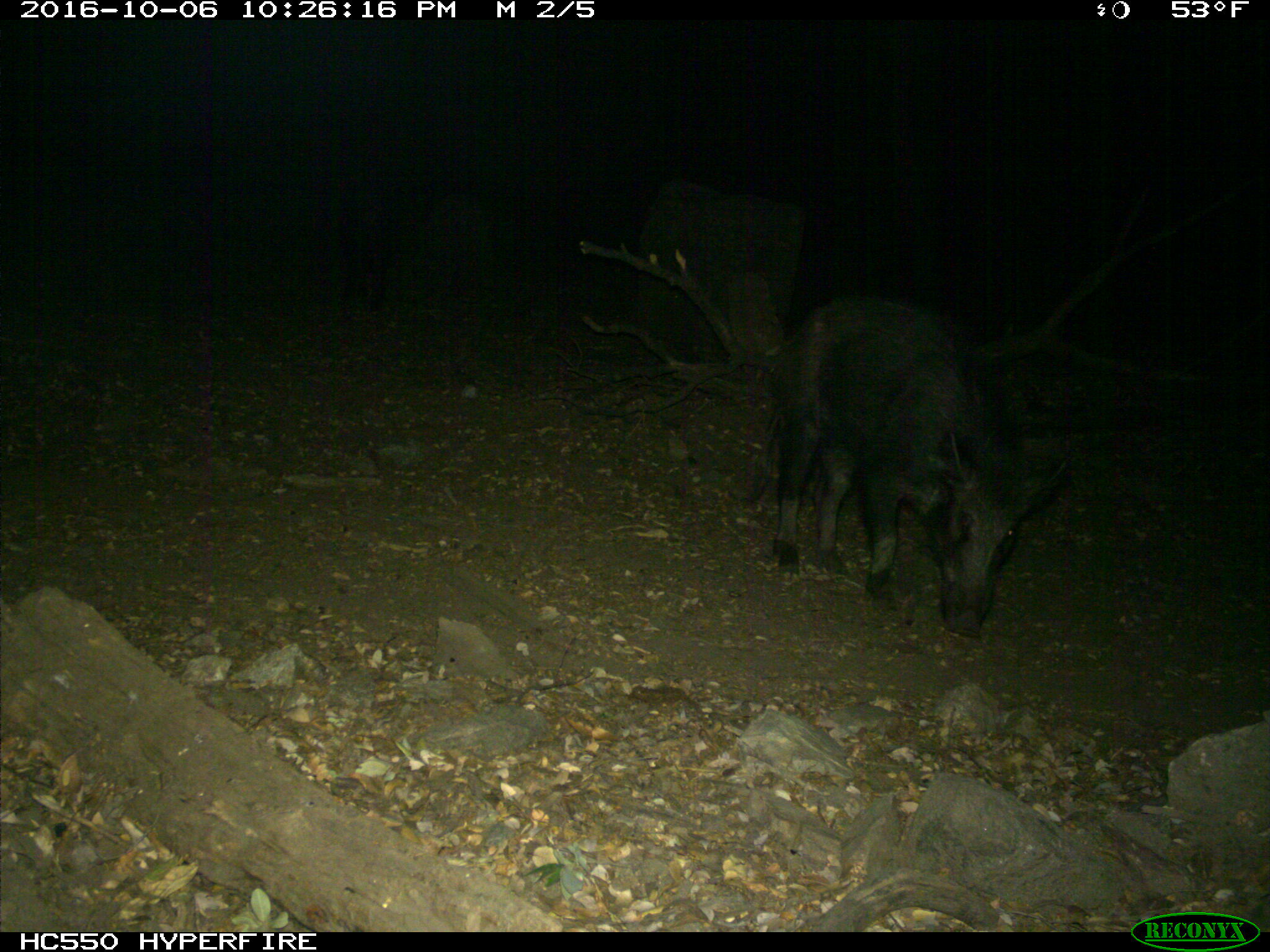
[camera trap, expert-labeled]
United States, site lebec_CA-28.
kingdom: Animalia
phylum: Chordata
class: Mammalia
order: Artiodactyla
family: Suidae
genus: Sus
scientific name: Sus scrofa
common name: wild boar